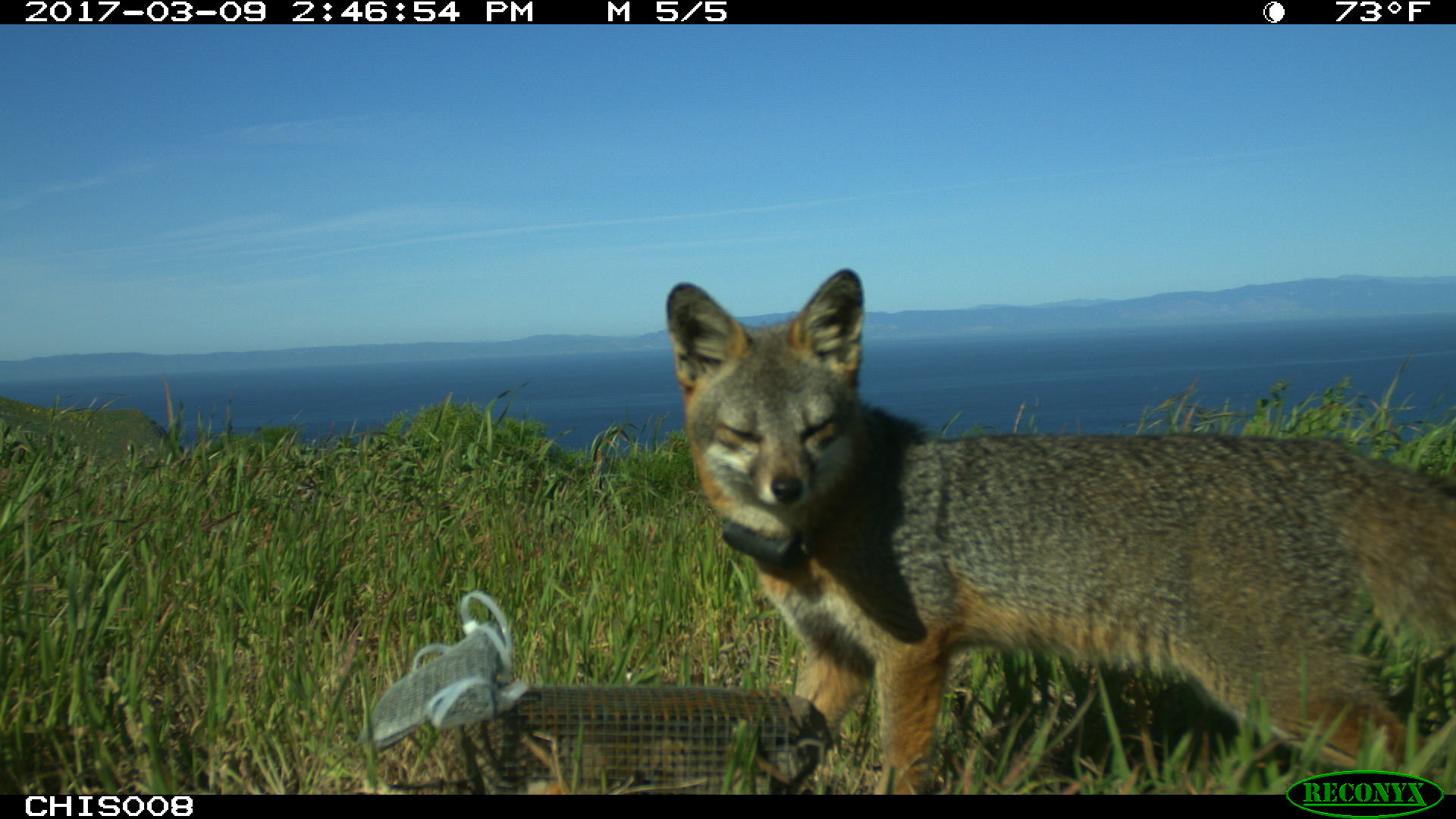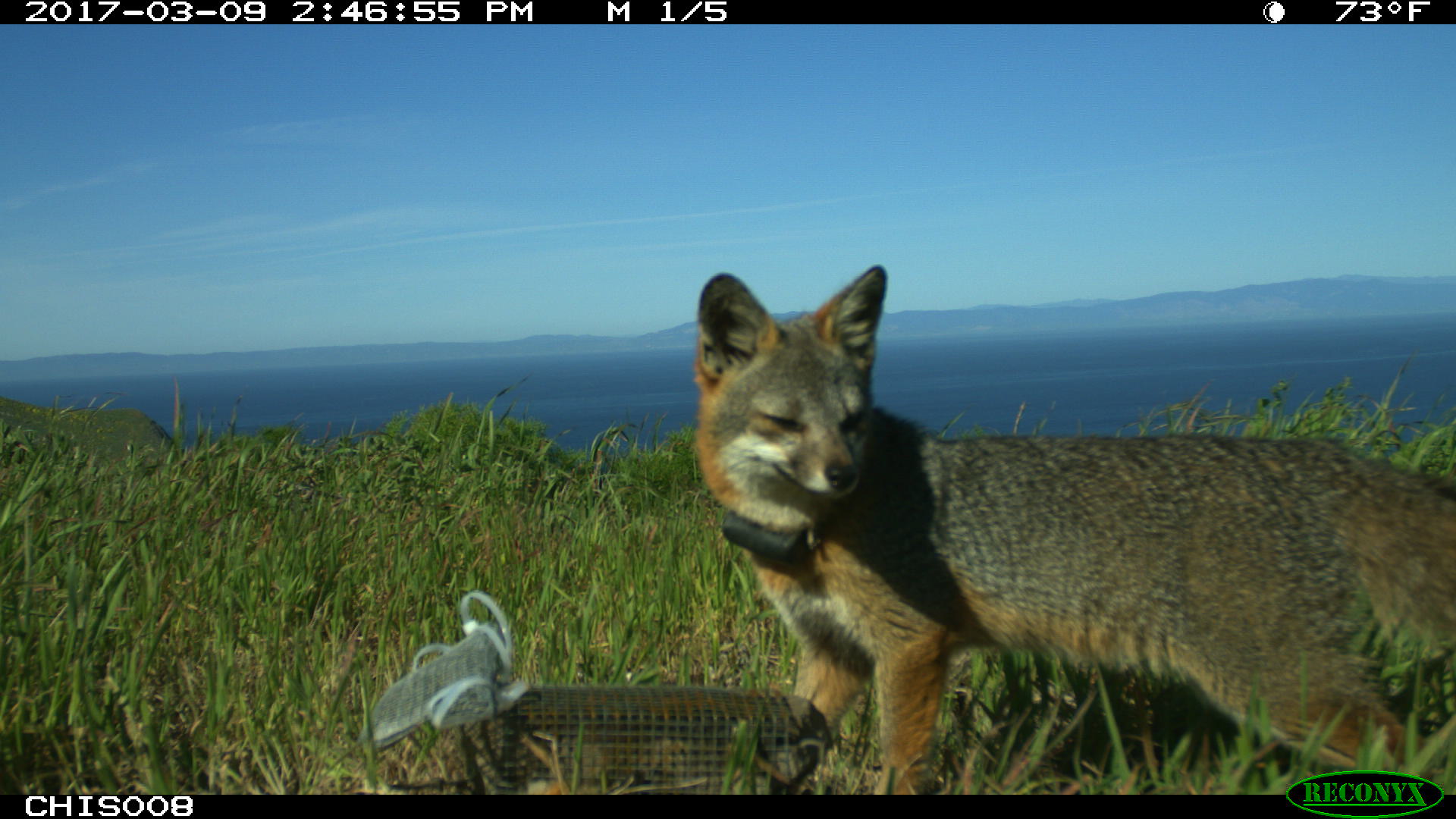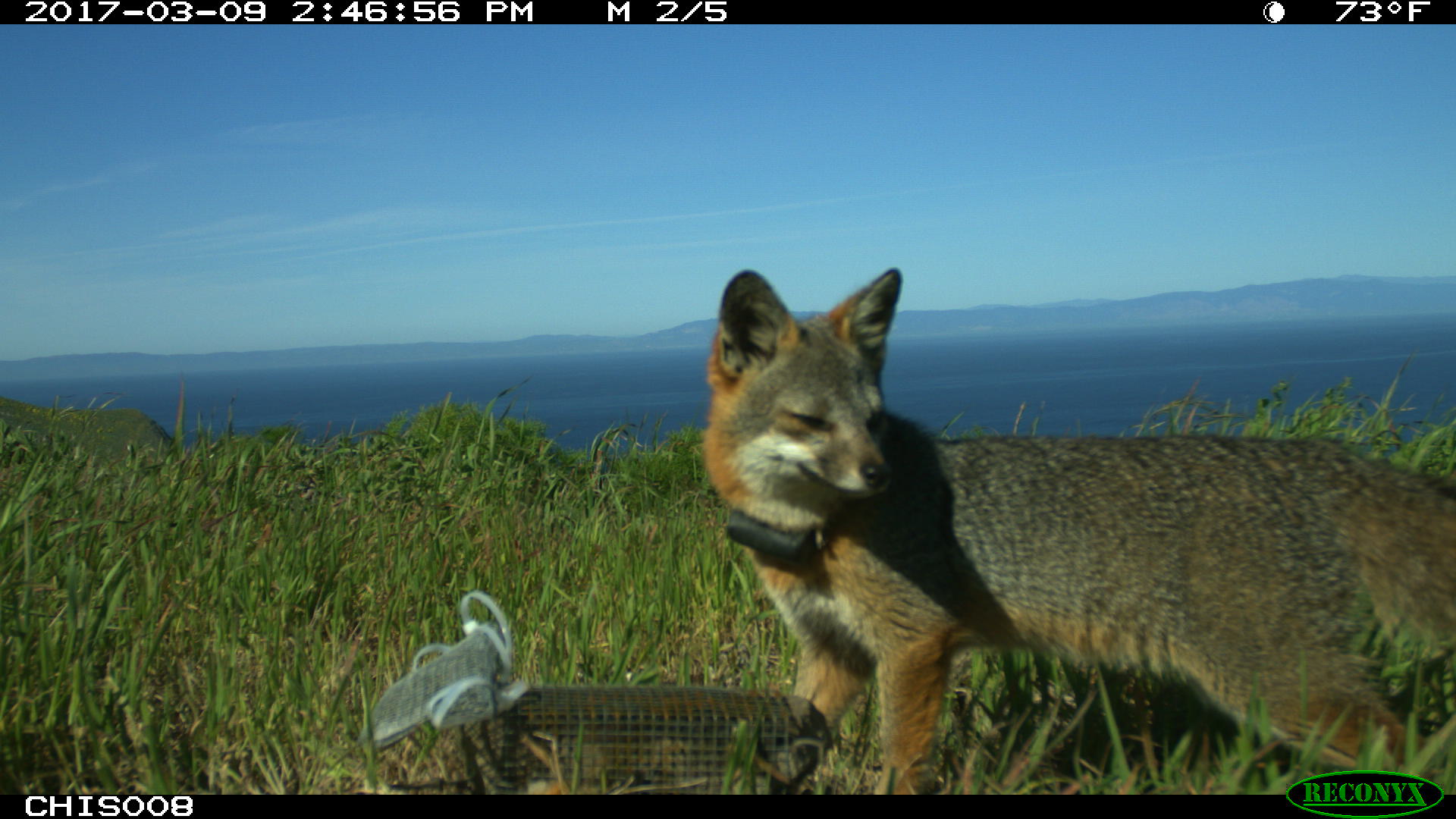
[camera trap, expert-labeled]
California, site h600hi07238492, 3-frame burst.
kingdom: Animalia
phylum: Chordata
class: Mammalia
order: Carnivora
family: Canidae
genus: Urocyon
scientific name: Urocyon littoralis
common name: island fox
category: fox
Fox (island fox) (Urocyon littoralis).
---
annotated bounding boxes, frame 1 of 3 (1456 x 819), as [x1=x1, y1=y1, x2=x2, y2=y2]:
fox: [x1=664, y1=267, x2=1455, y2=792]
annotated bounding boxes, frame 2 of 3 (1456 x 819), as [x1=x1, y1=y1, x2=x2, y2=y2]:
fox: [x1=694, y1=264, x2=1455, y2=792]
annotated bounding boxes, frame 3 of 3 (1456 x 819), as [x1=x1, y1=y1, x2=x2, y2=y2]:
fox: [x1=701, y1=265, x2=1455, y2=795]